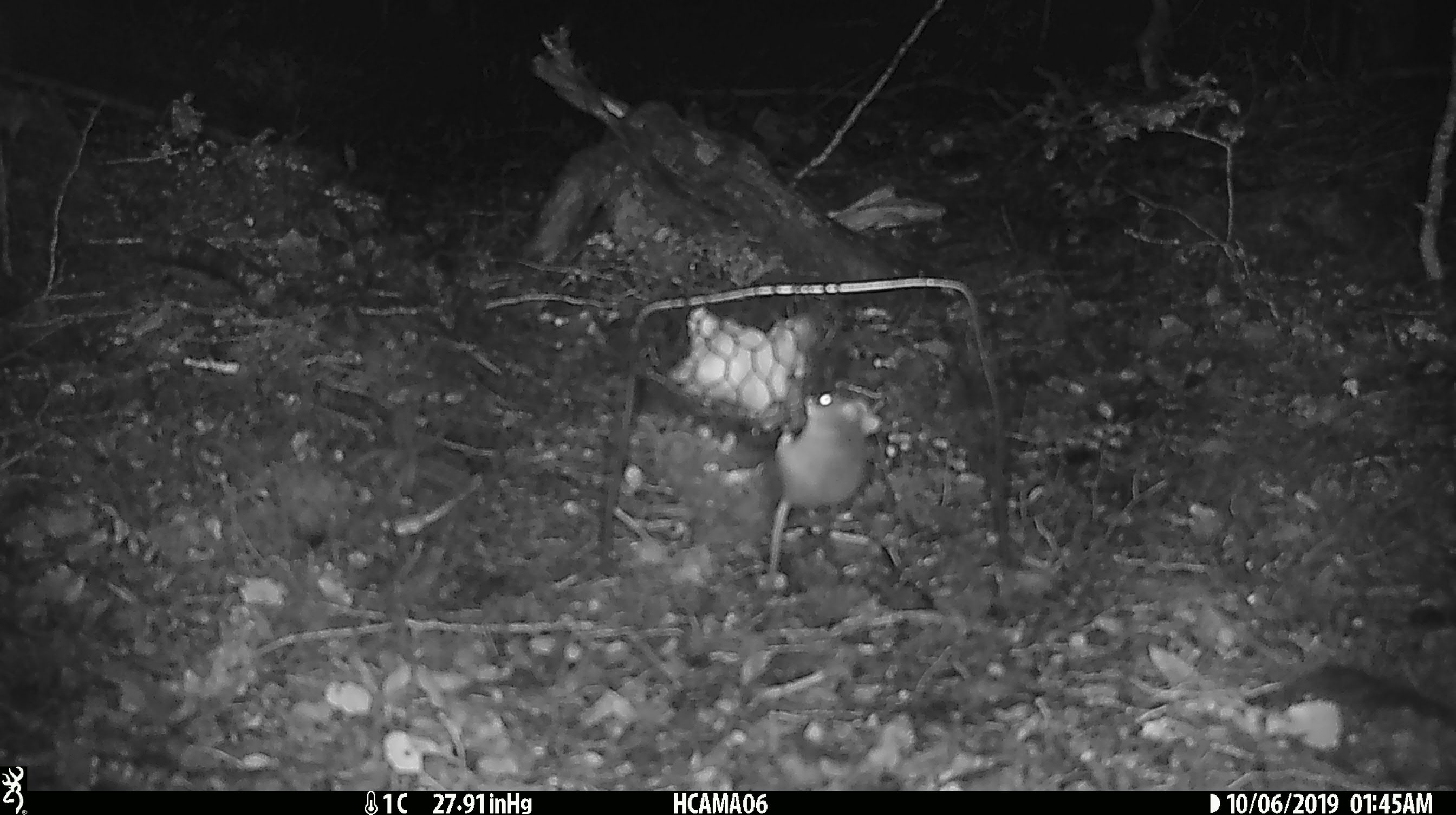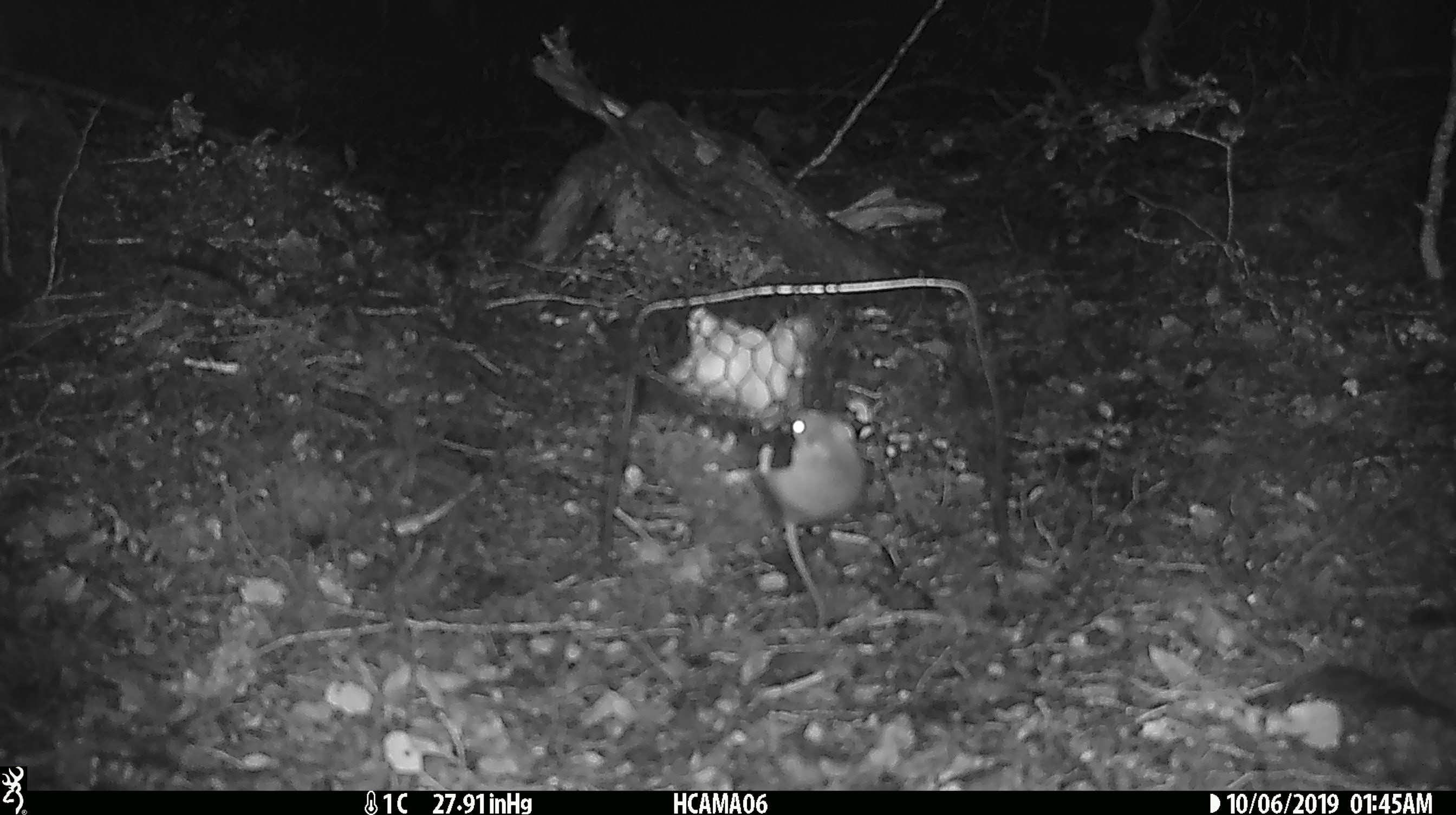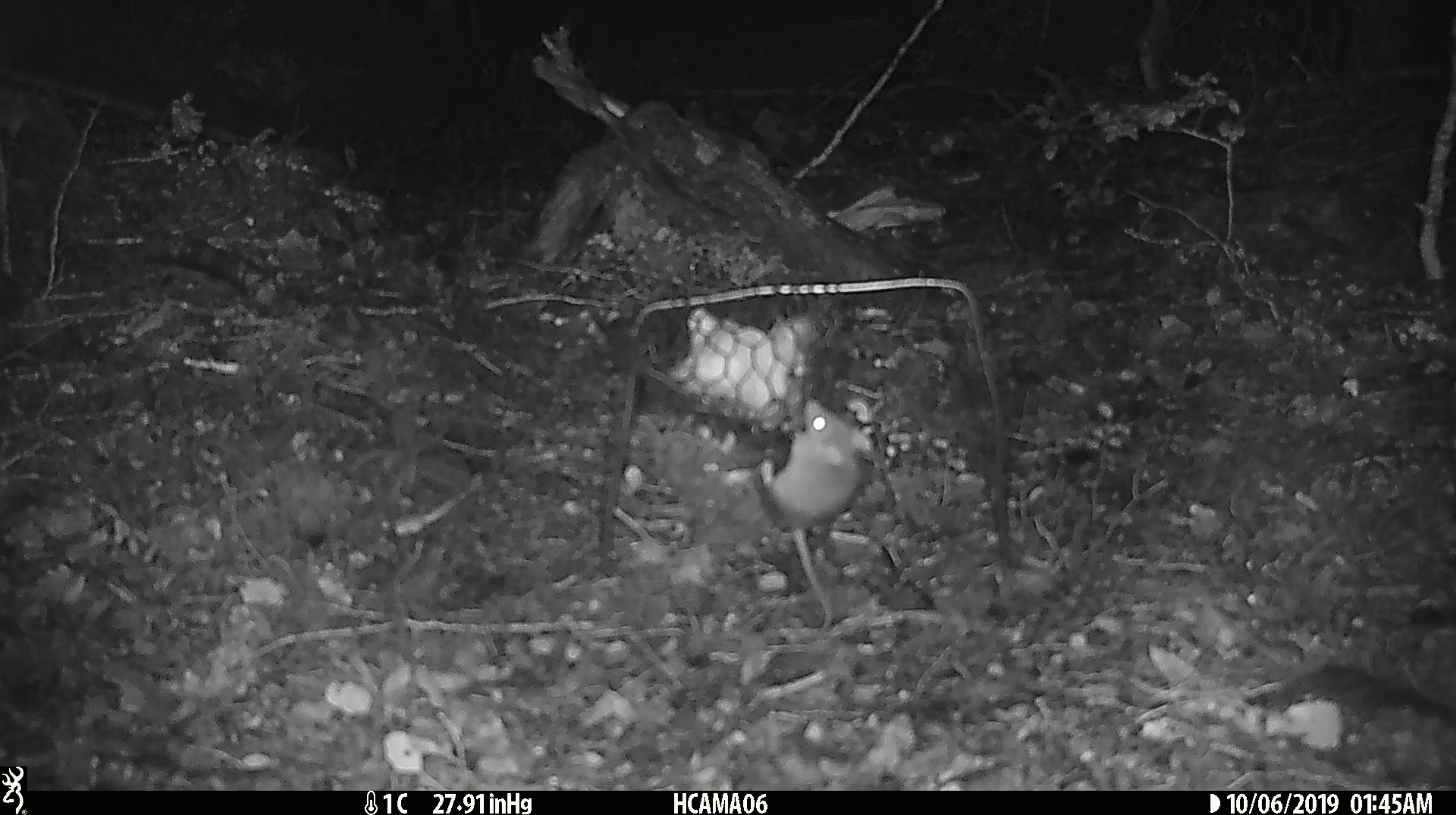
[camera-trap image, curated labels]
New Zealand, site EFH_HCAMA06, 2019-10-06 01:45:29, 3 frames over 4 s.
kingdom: Animalia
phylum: Chordata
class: Mammalia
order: Rodentia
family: Muridae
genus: Mus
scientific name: Mus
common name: mouse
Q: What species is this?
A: Mouse (Mus).